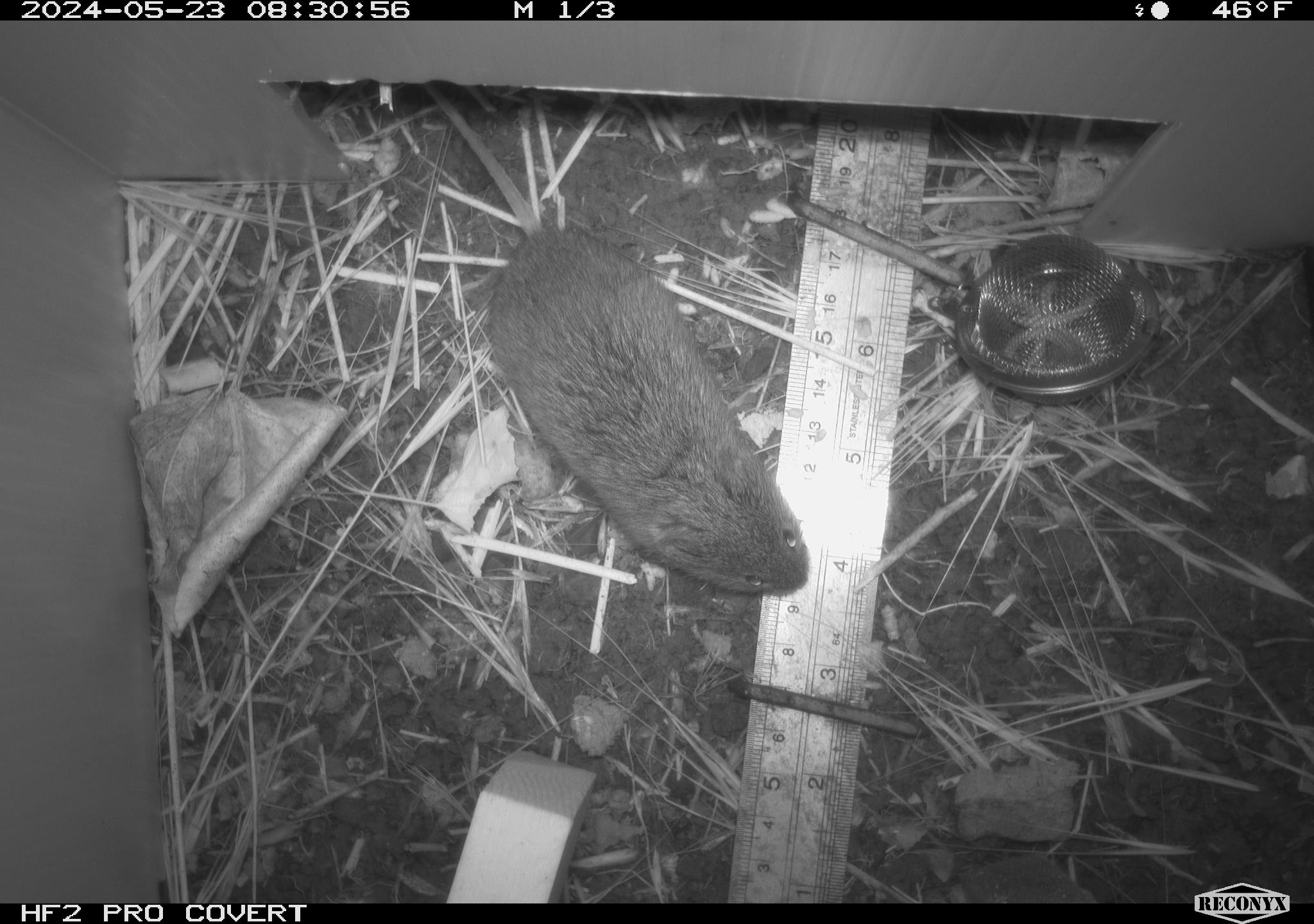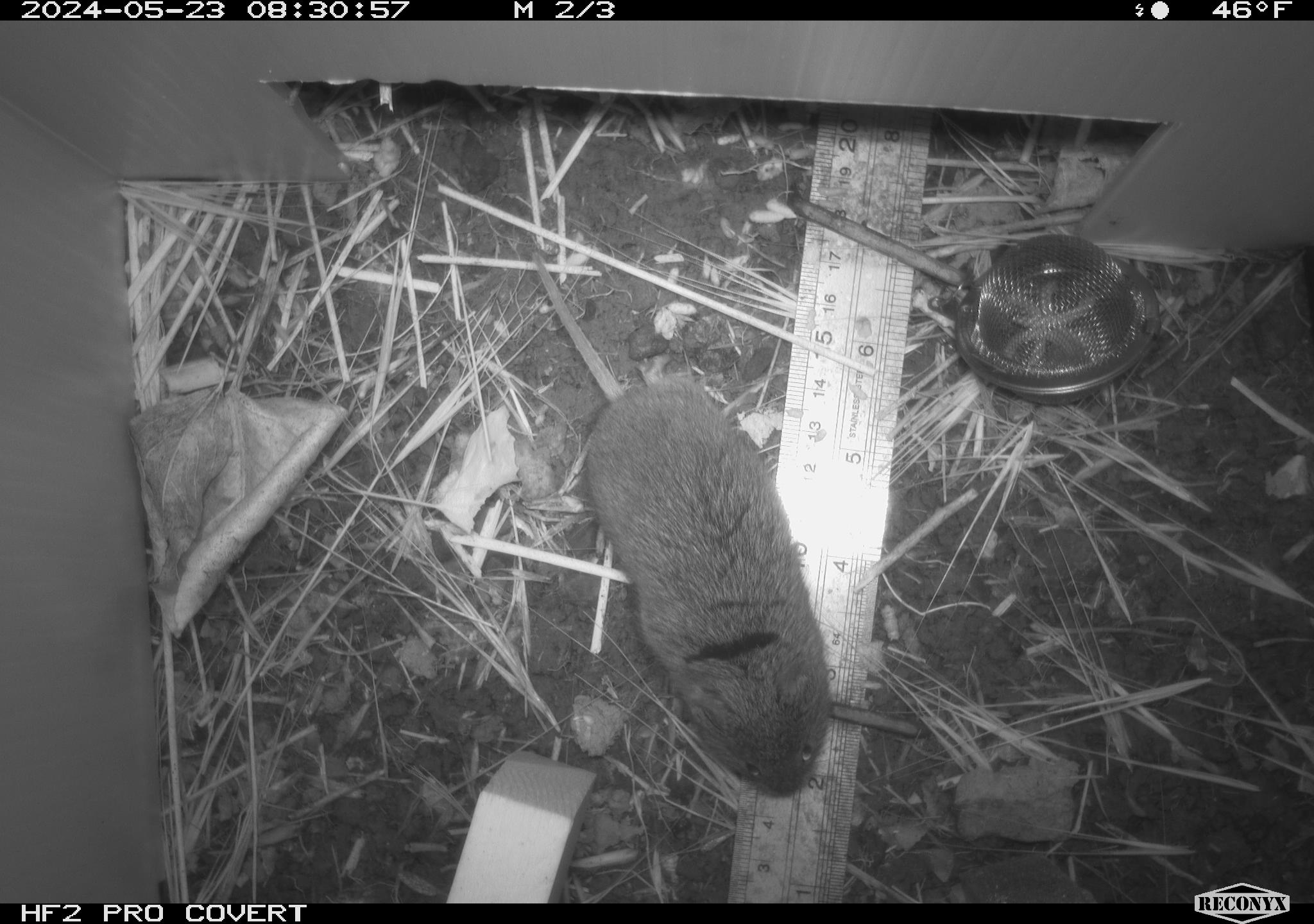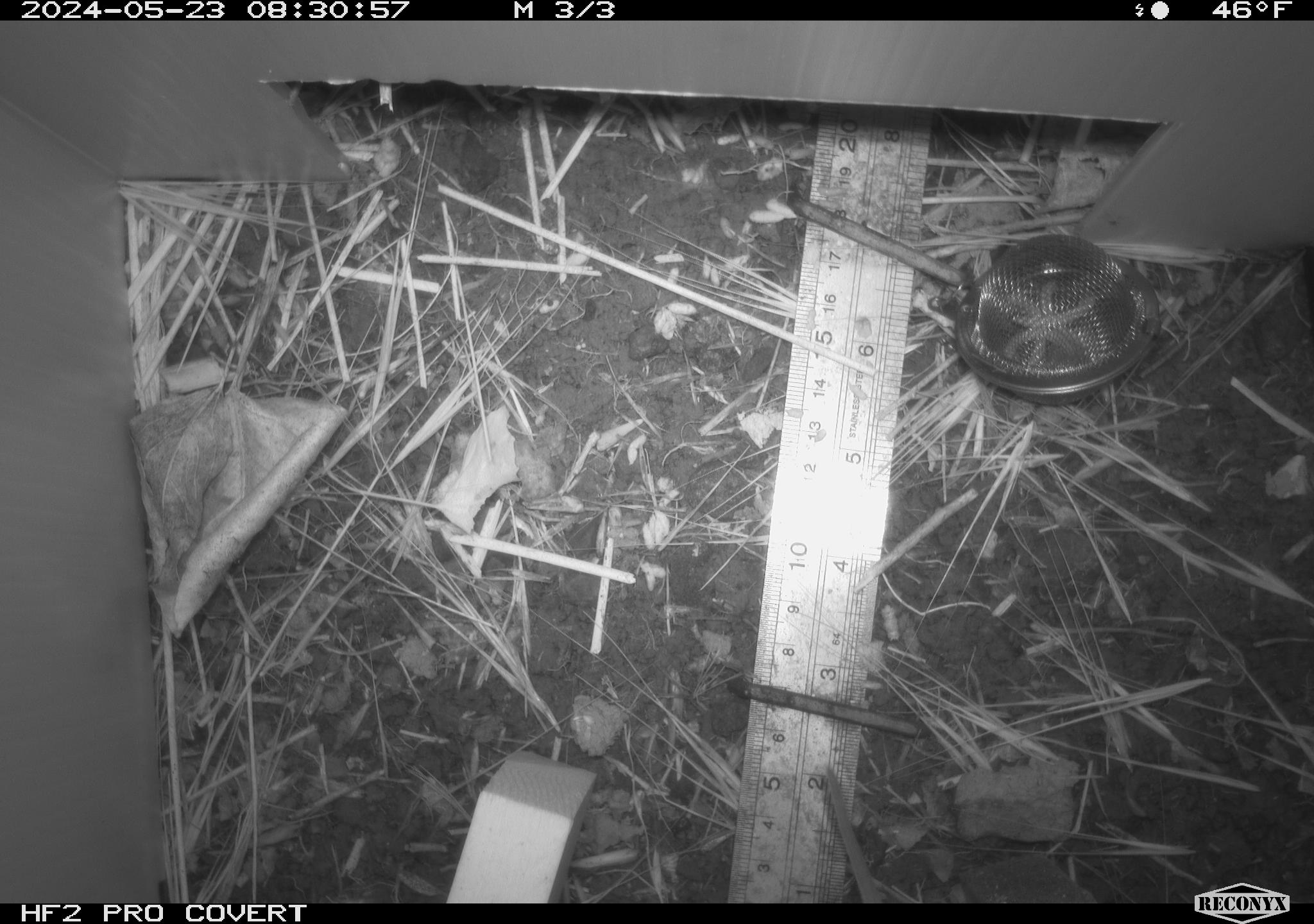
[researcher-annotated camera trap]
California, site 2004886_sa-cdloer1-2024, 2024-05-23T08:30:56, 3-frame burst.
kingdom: Animalia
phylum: Chordata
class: Mammalia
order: Rodentia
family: Cricetidae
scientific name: Arvicolinae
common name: voles, lemmings, and muskrats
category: arvicolinae subfamily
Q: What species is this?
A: Arvicolinae subfamily (voles, lemmings, and muskrats) (Arvicolinae).